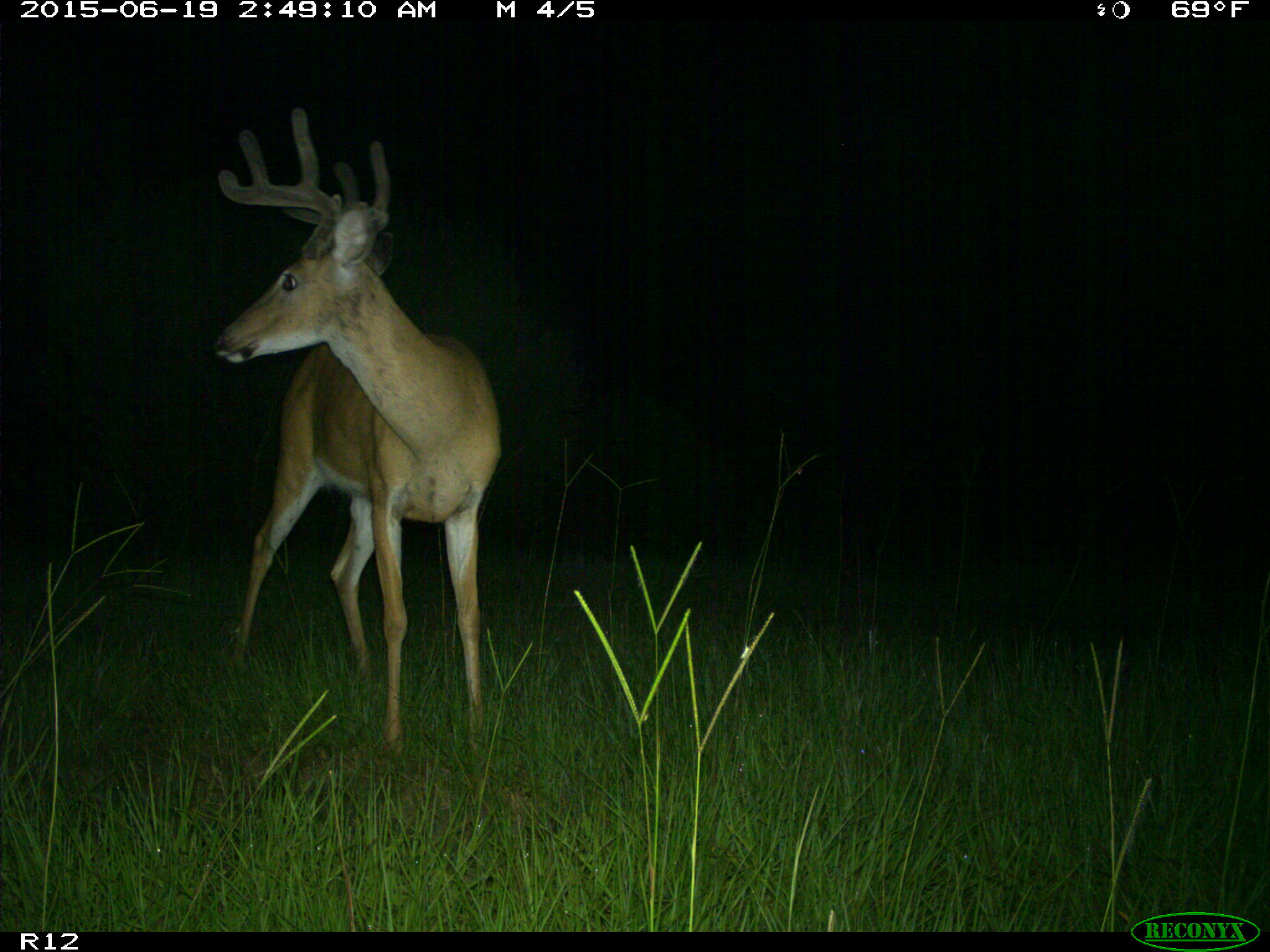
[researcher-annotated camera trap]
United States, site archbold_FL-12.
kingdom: Animalia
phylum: Chordata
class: Mammalia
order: Artiodactyla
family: Cervidae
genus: Odocoileus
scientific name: Odocoileus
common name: deer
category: unidentified deer